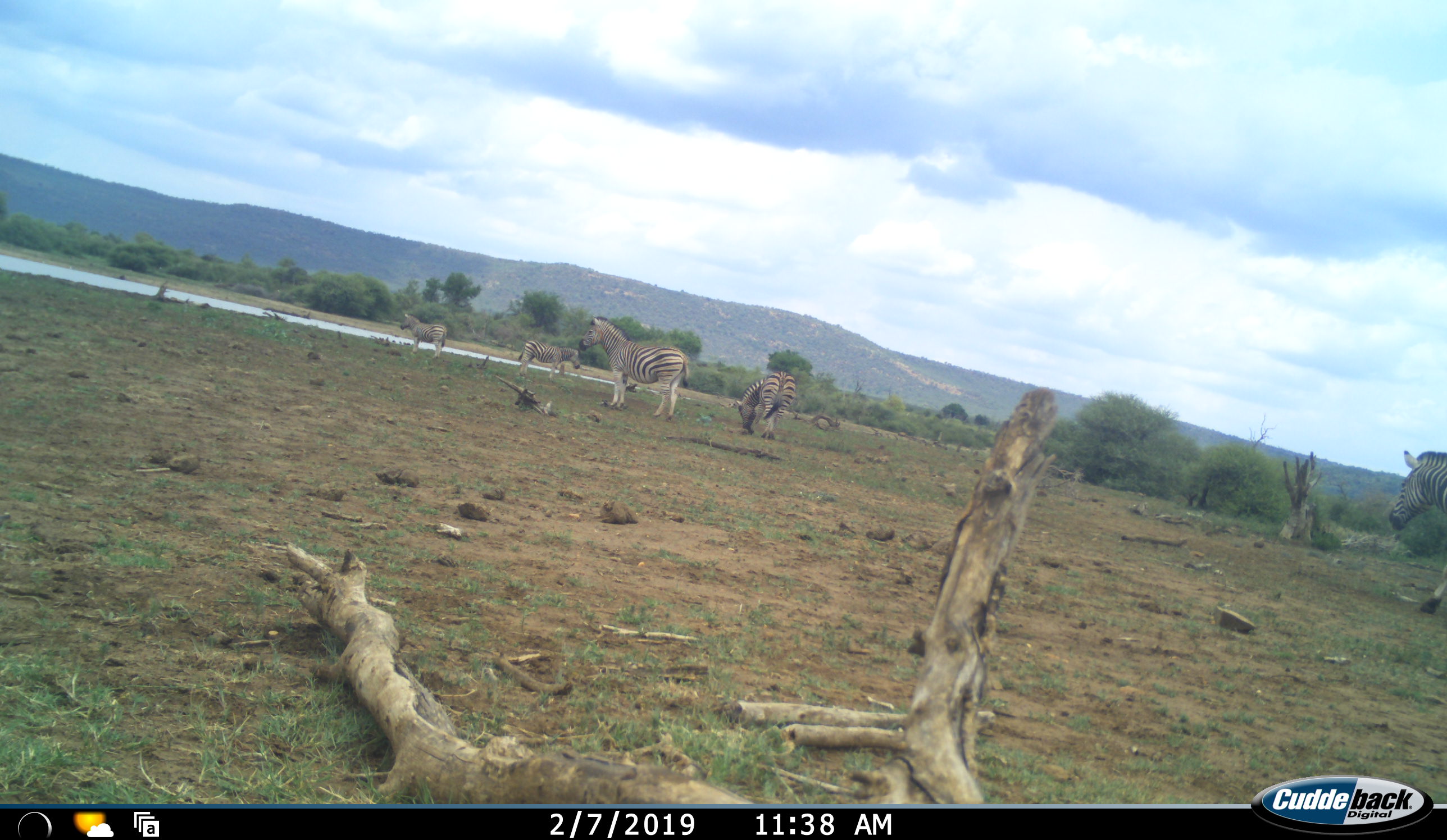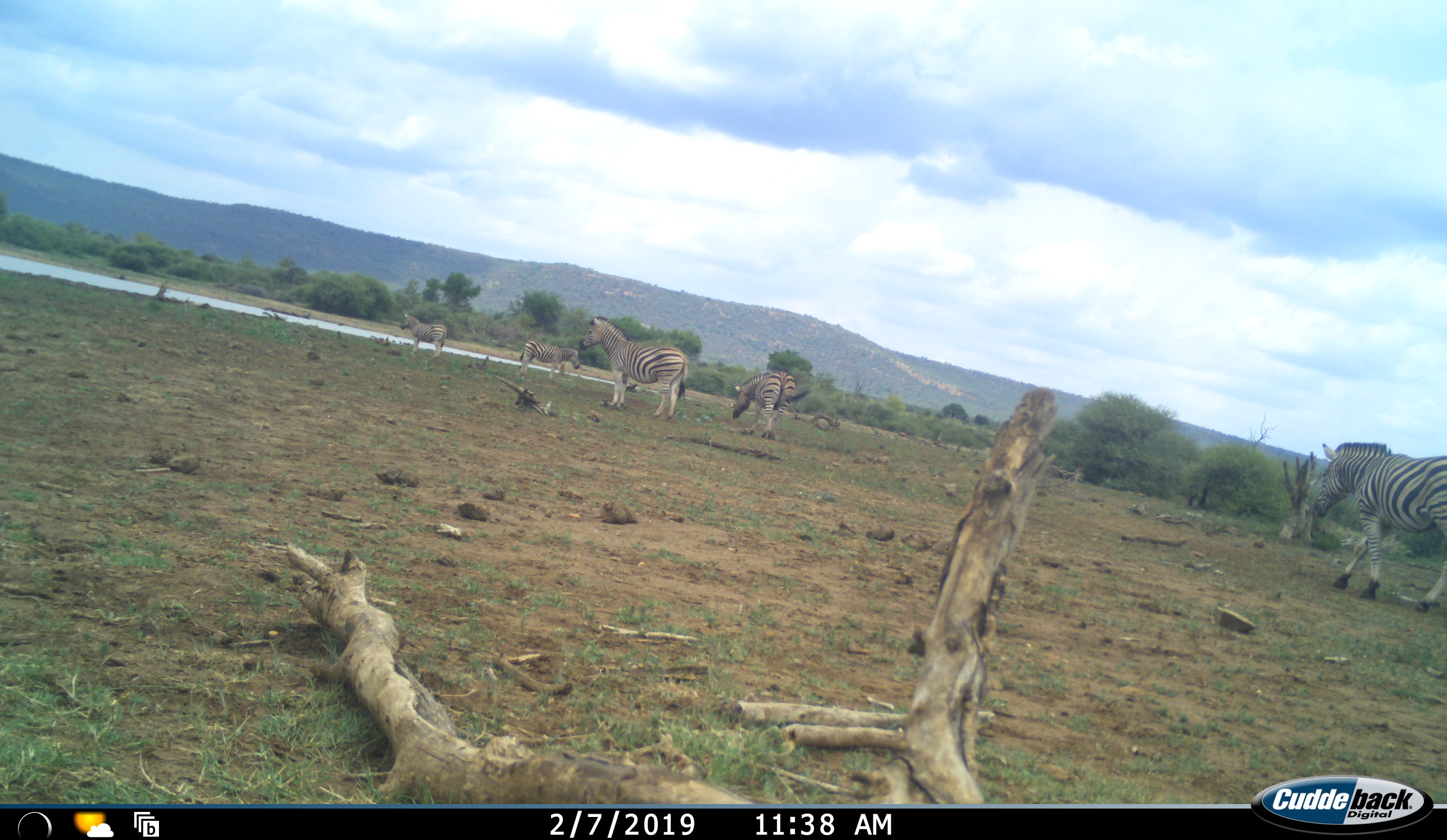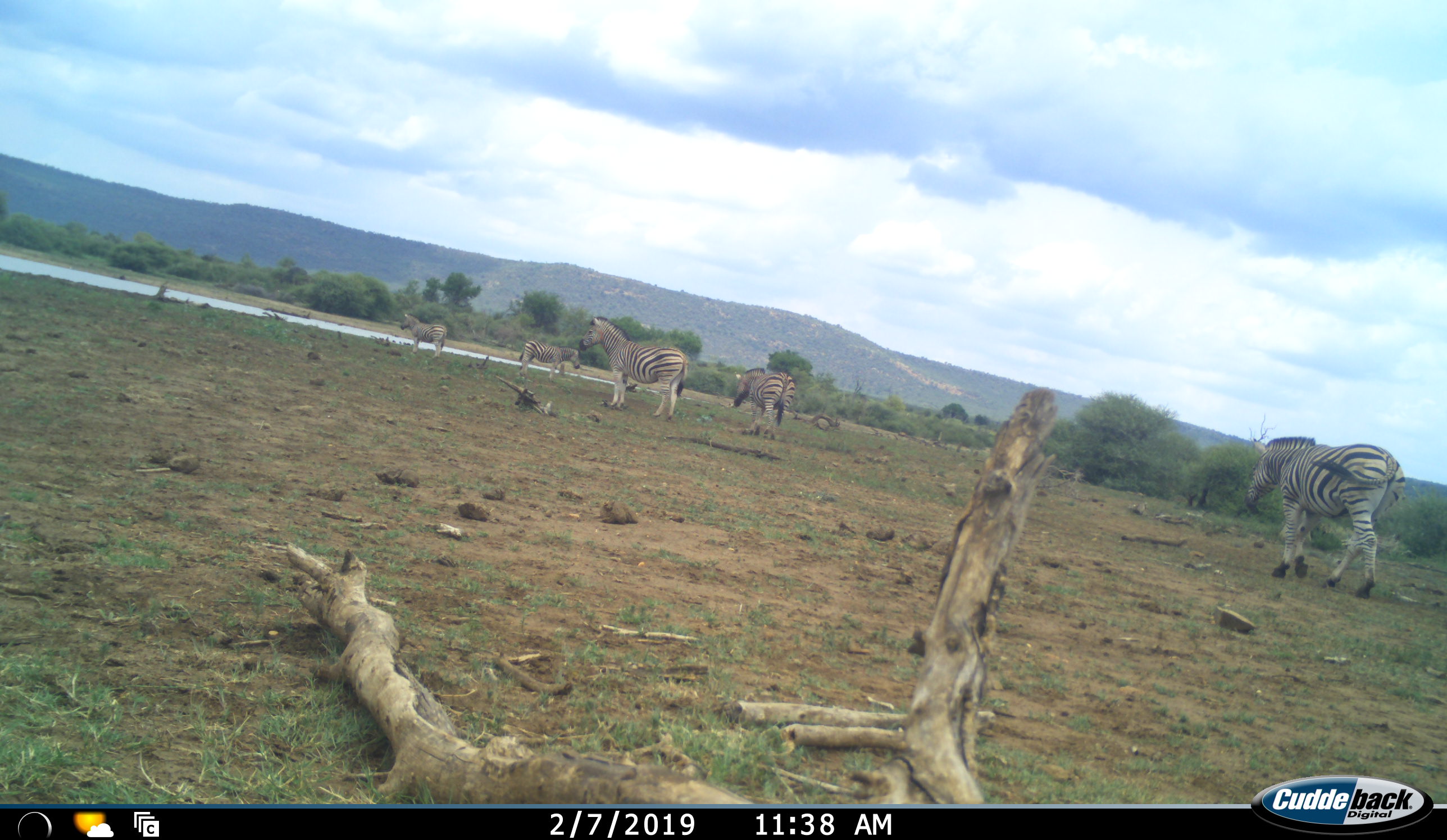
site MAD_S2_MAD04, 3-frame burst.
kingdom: Animalia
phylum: Chordata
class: Mammalia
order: Perissodactyla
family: Equidae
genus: Equus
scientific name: Equus quagga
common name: plains zebra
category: zebraplains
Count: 5.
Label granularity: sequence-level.